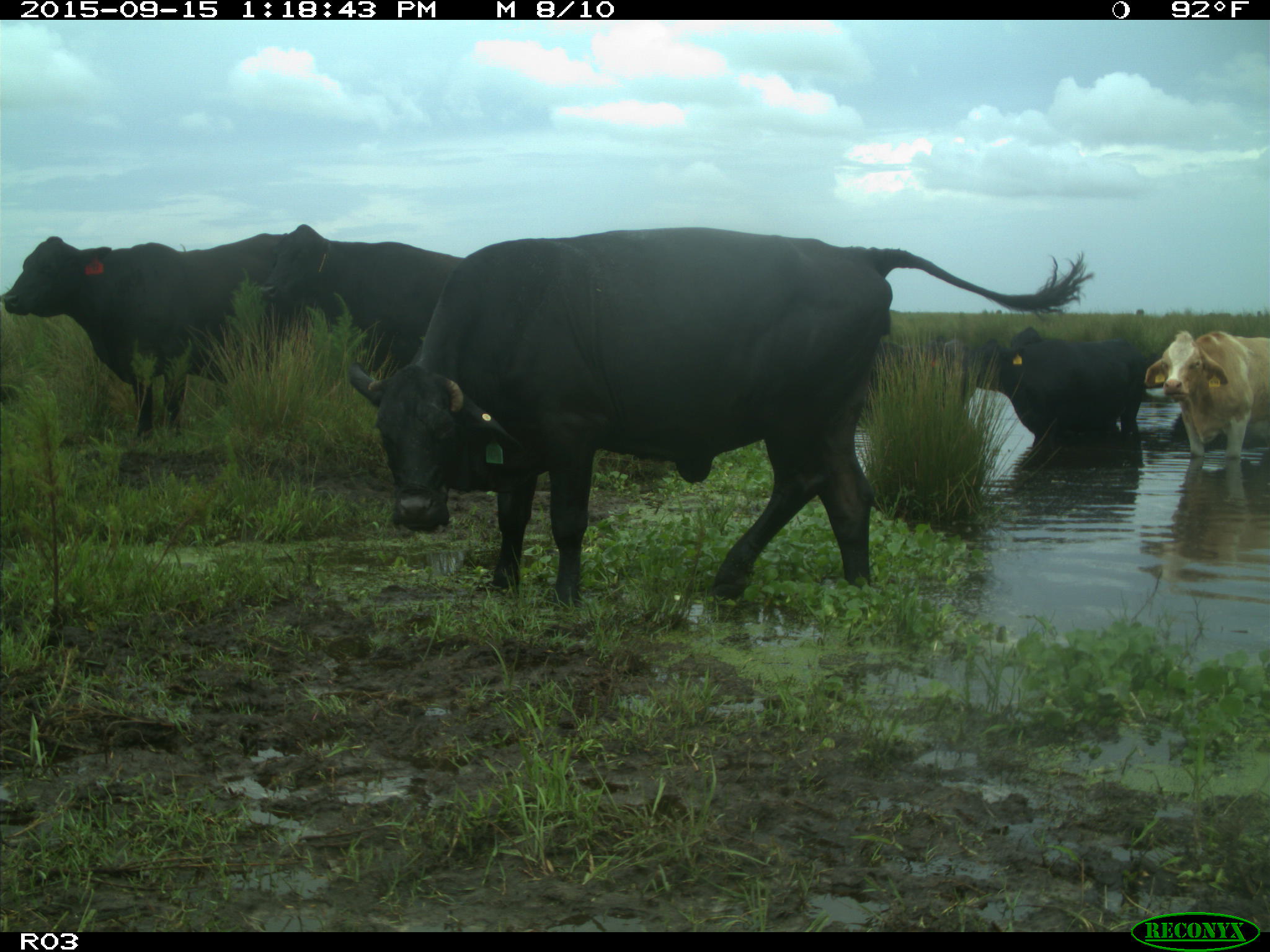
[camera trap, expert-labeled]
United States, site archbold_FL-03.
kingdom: Animalia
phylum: Chordata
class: Mammalia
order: Artiodactyla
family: Bovidae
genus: Bos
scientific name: Bos taurus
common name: domestic cow